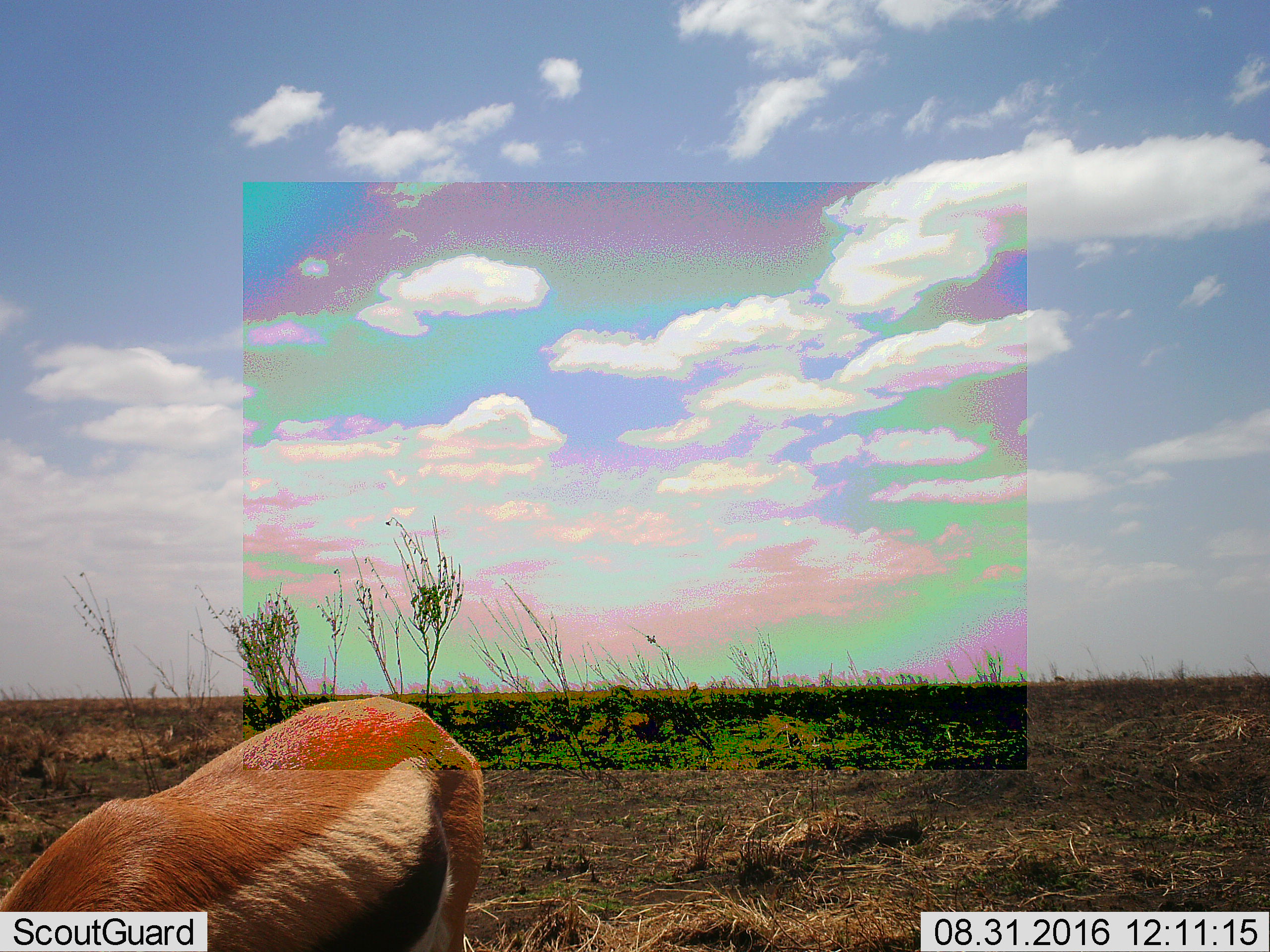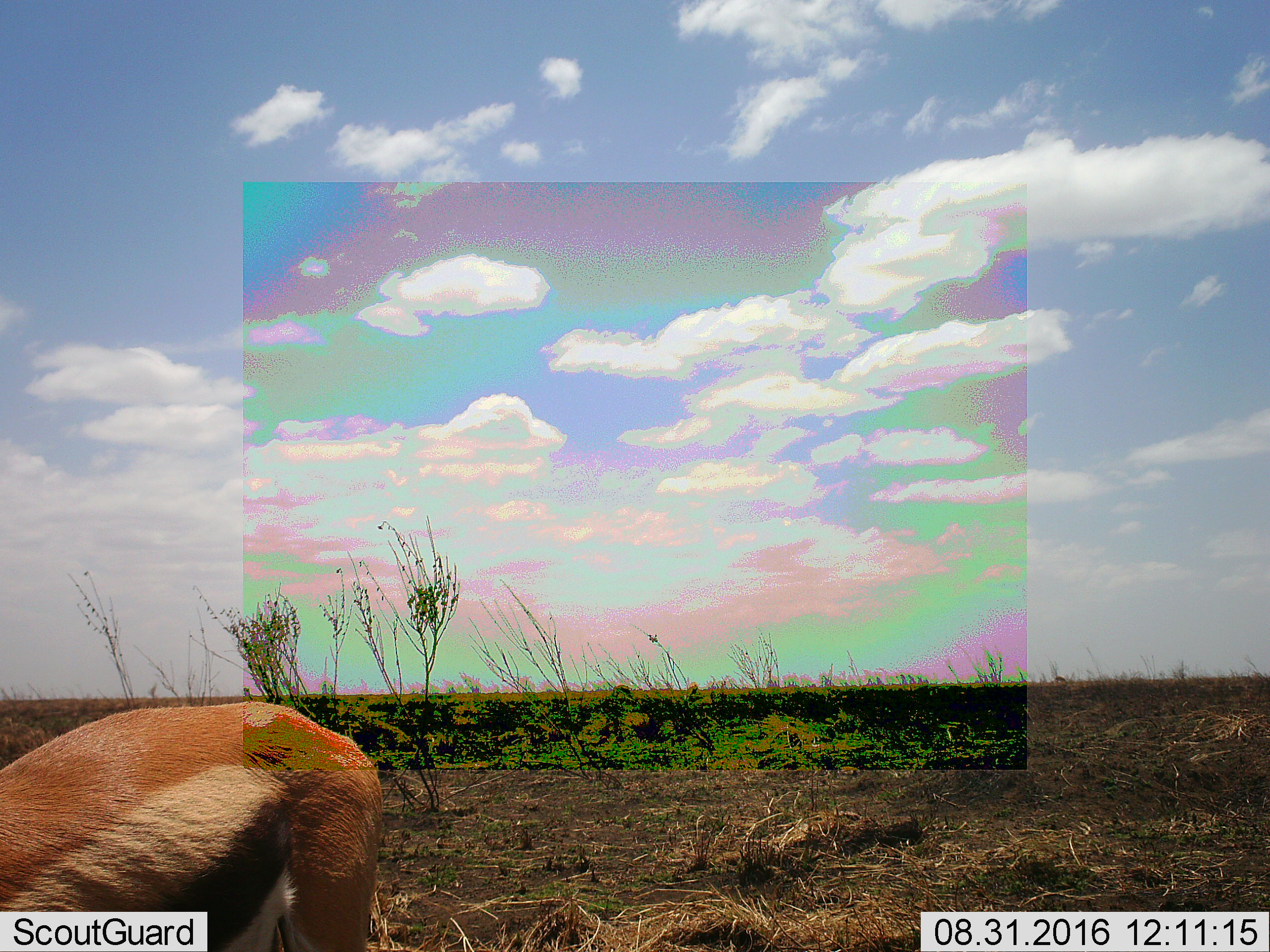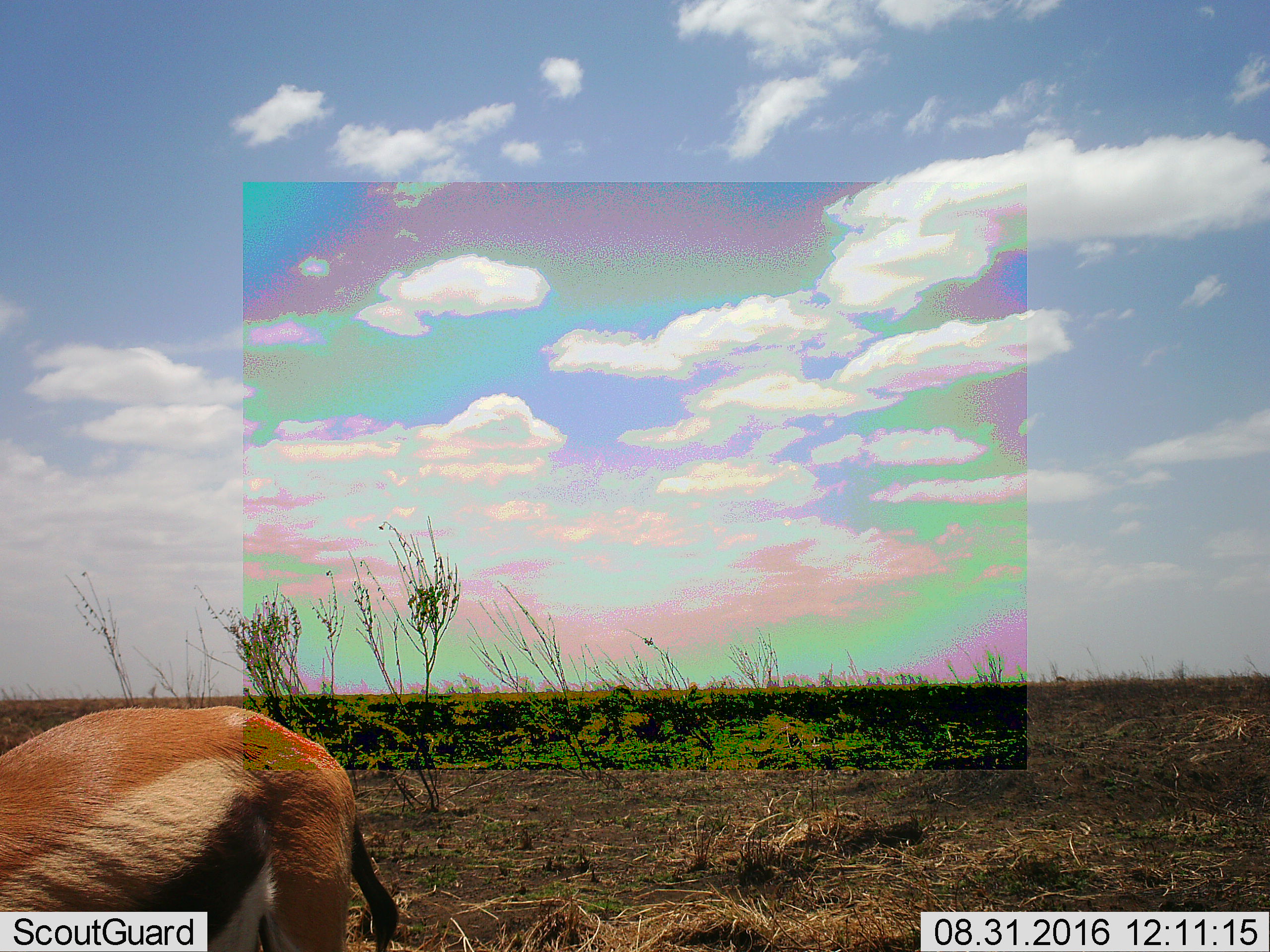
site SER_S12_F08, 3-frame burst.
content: unidentified animal